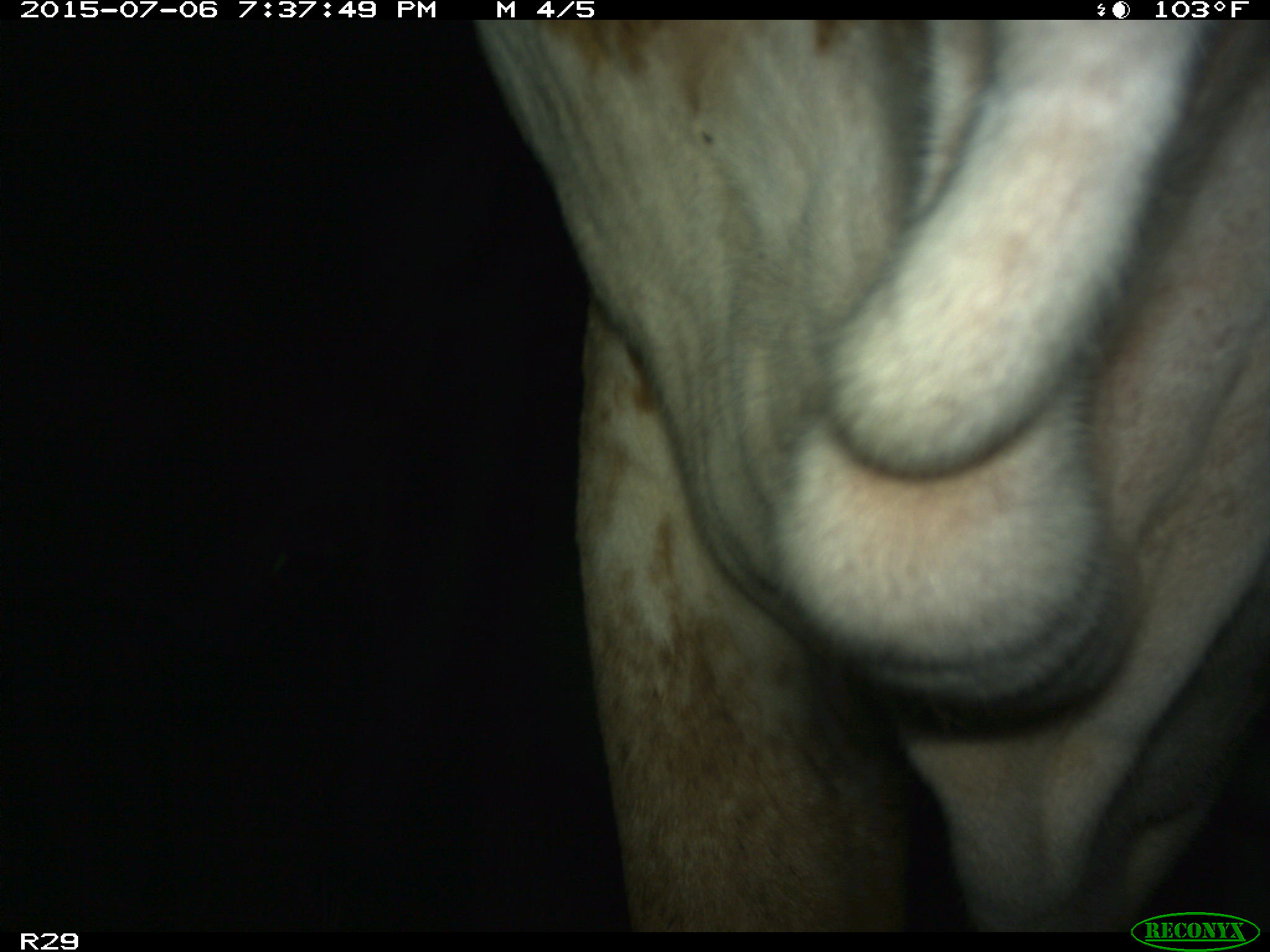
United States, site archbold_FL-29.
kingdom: Animalia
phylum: Chordata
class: Mammalia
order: Artiodactyla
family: Bovidae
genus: Bos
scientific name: Bos taurus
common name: domestic cow